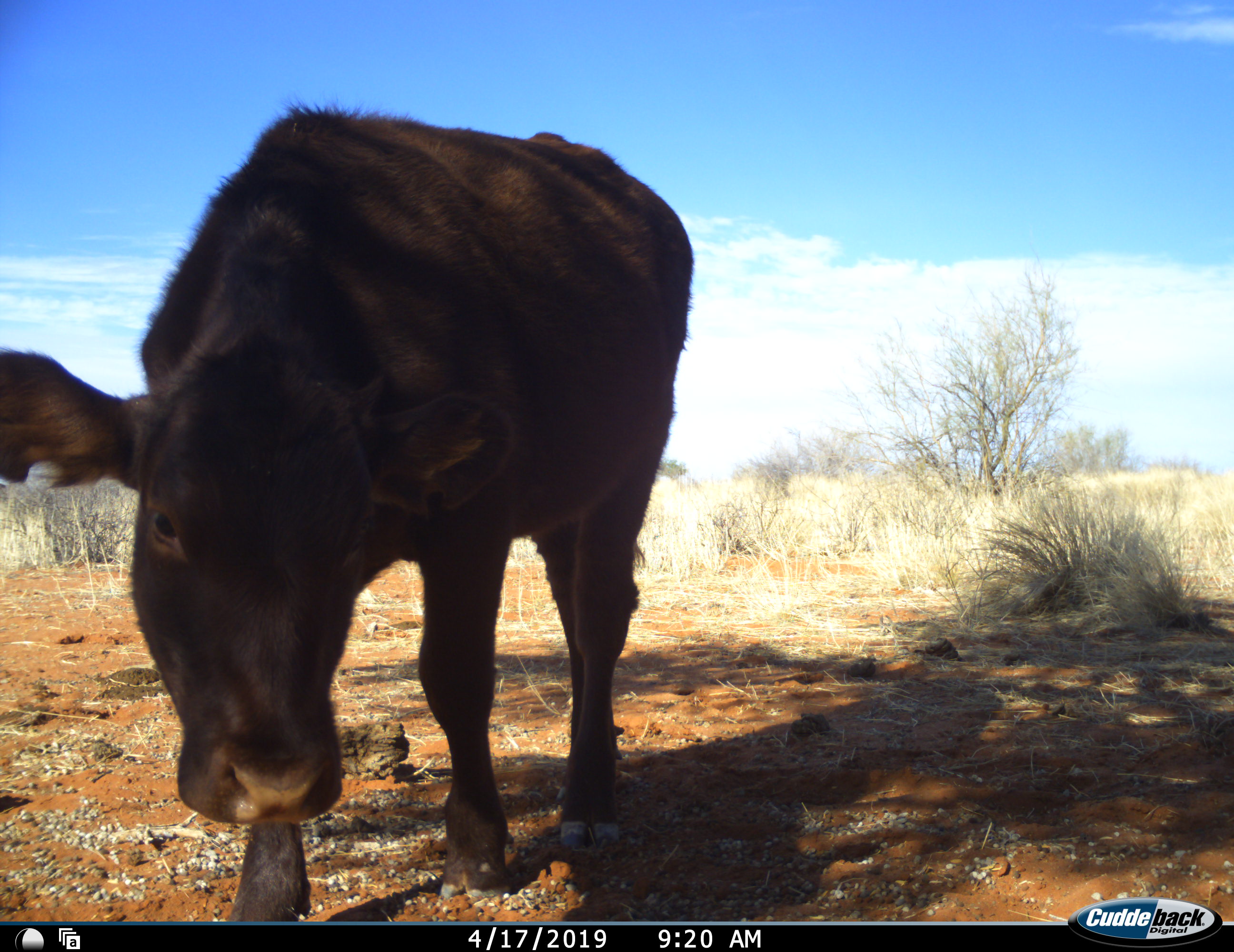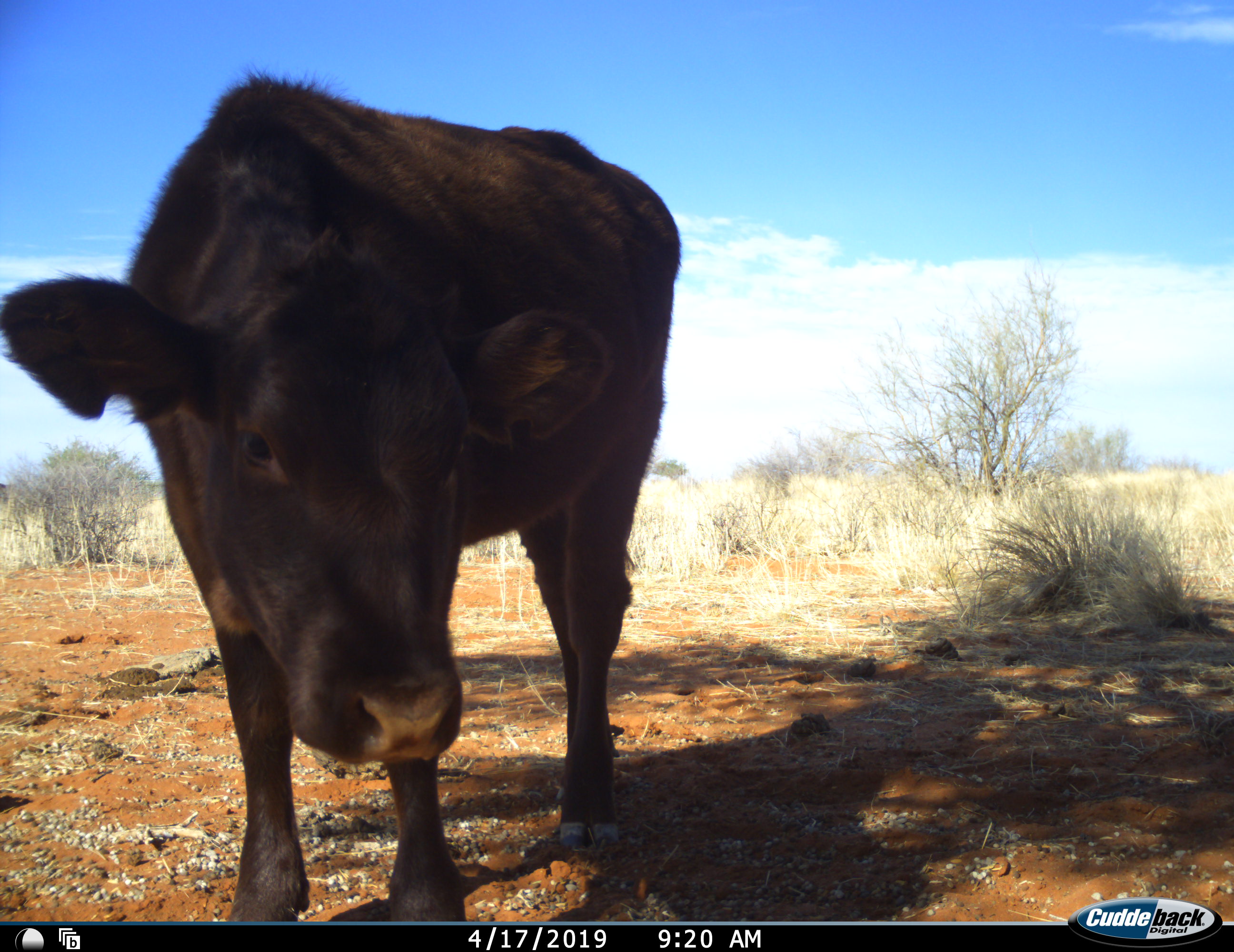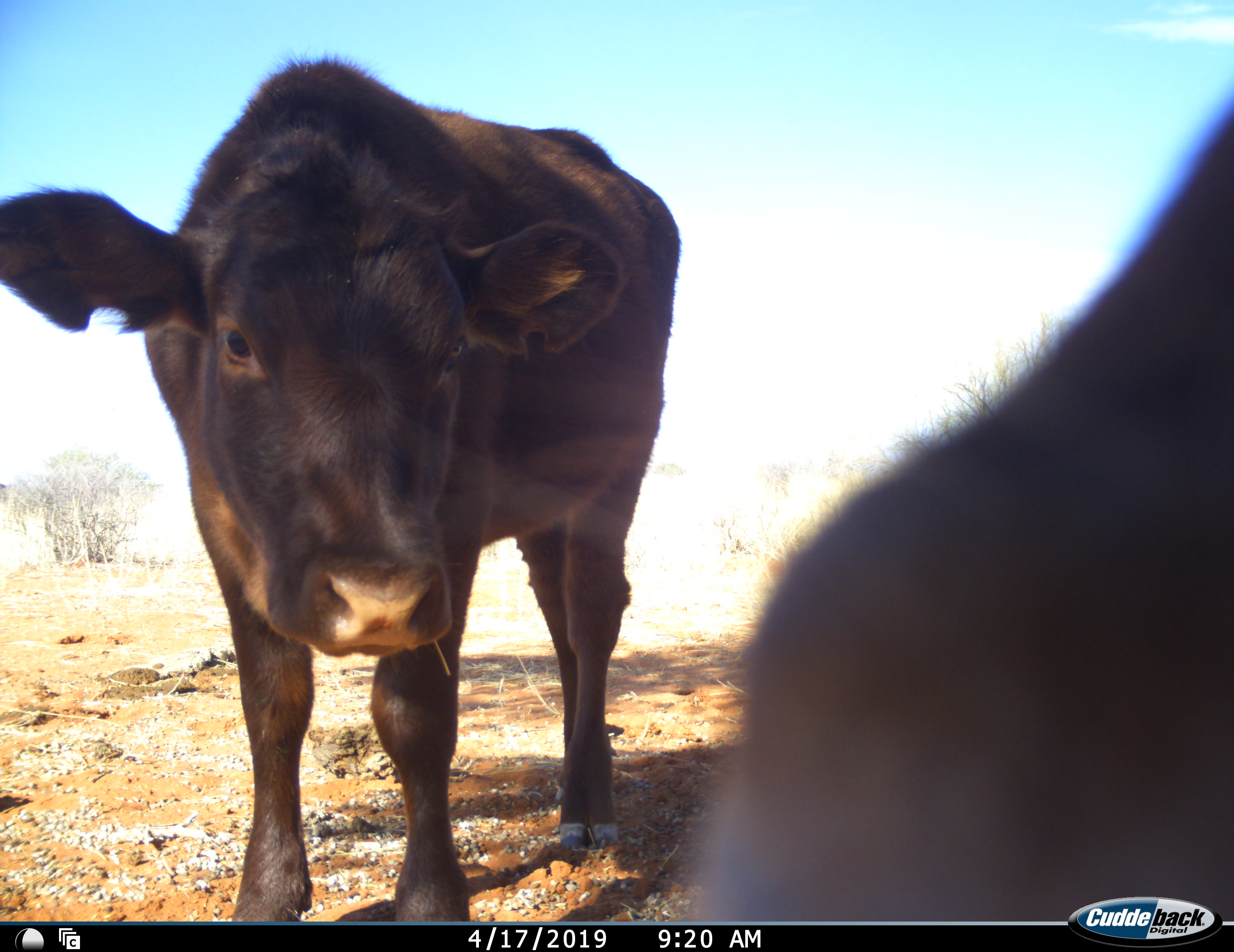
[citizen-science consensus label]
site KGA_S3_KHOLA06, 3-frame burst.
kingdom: Animalia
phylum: Chordata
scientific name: Vertebrata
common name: domestic animal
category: domesticanimal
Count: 2.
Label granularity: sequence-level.